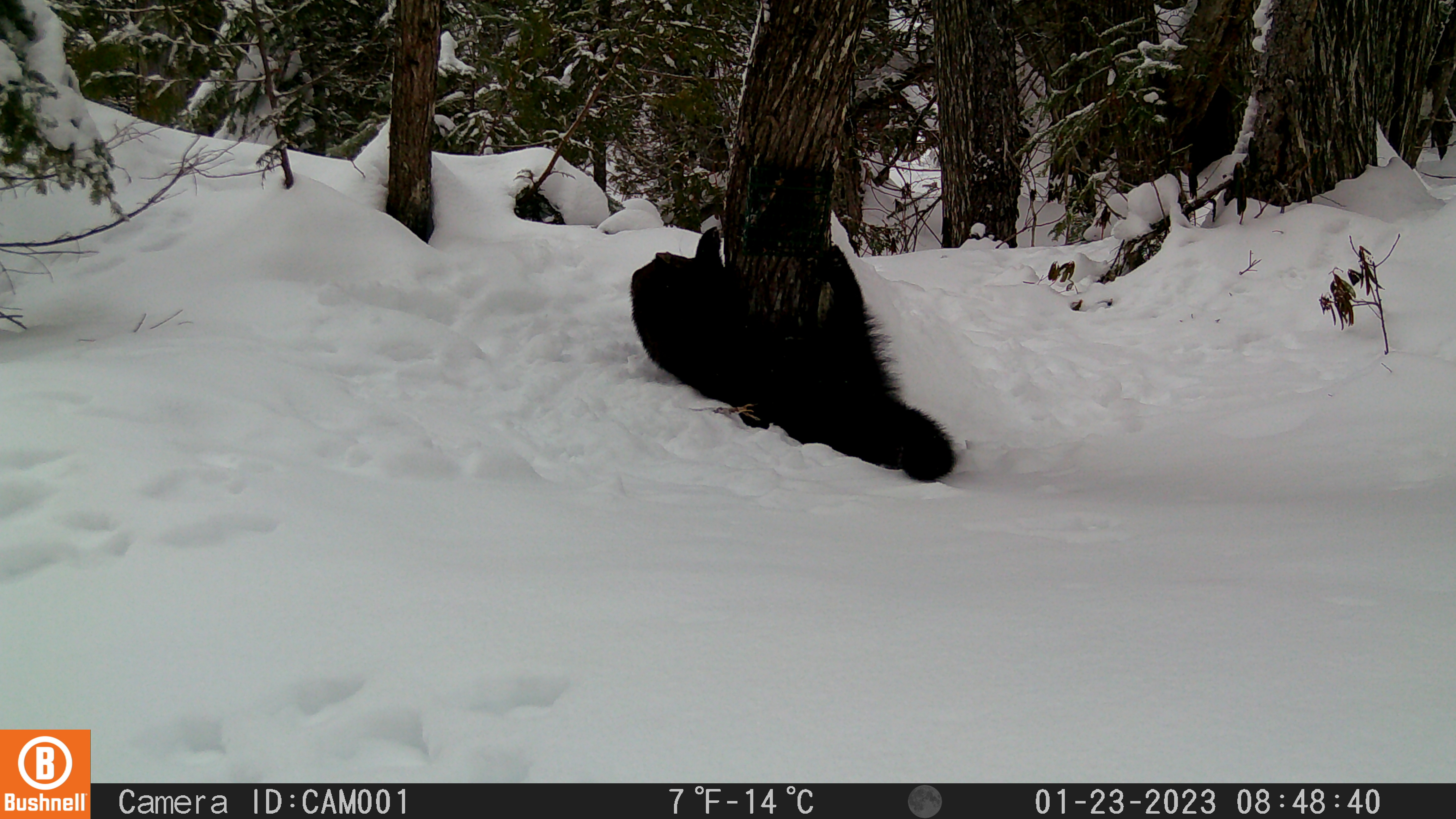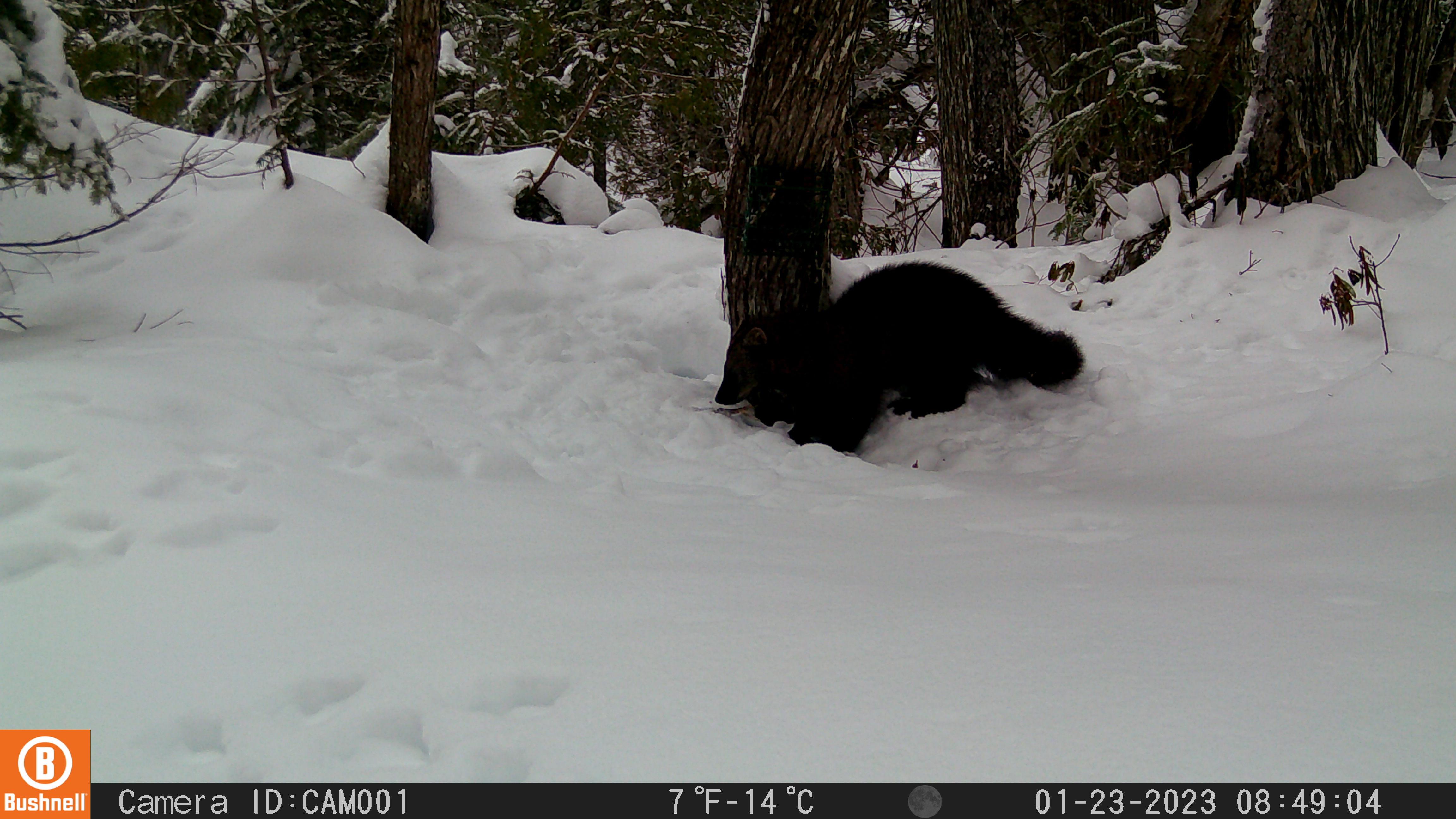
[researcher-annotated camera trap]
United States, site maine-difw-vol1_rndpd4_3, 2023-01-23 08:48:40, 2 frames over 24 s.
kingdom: Animalia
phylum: Chordata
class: Mammalia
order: Carnivora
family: Mustelidae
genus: Pekania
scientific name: Pekania pennanti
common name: fisher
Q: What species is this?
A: Fisher (Pekania pennanti).